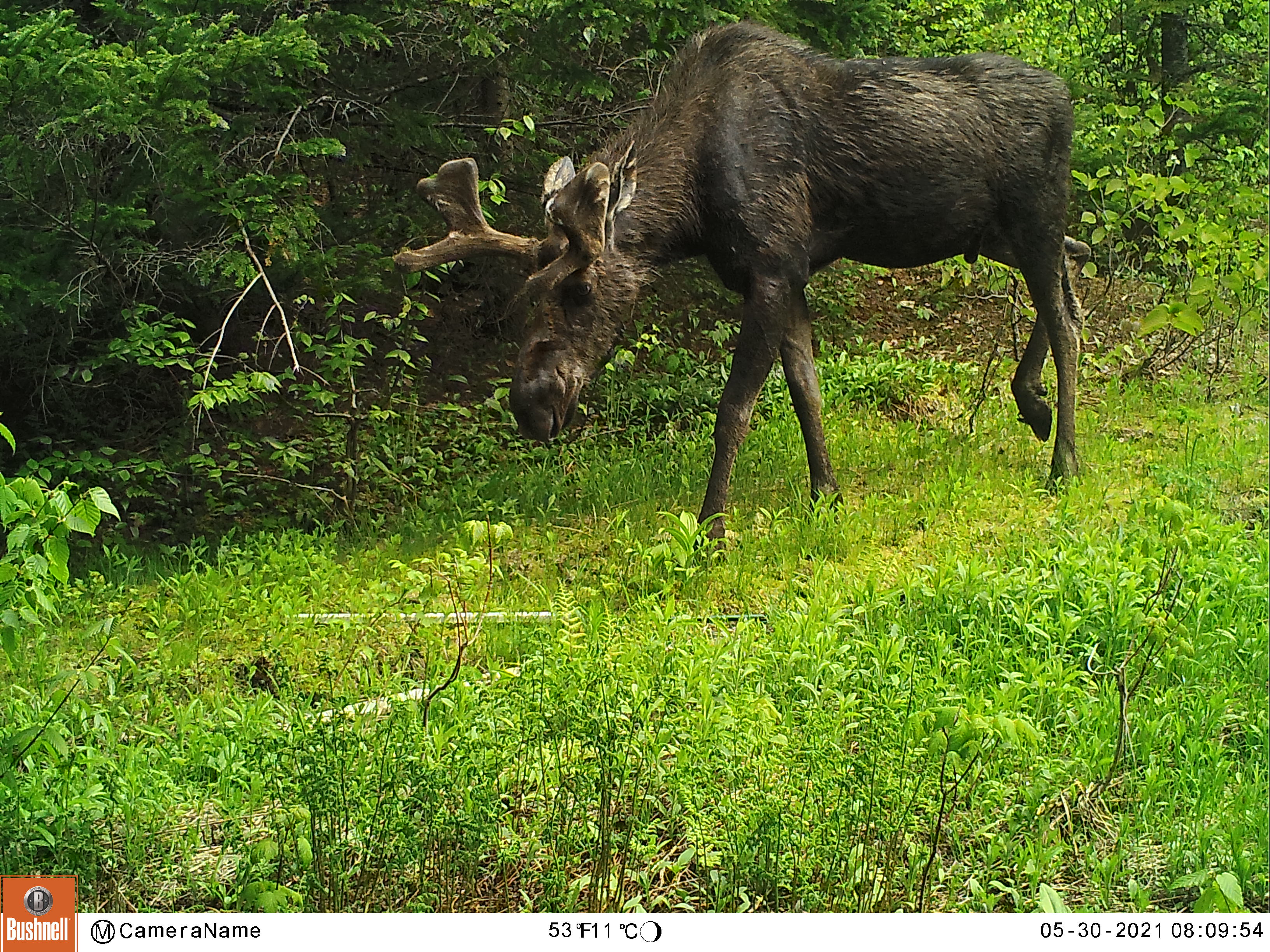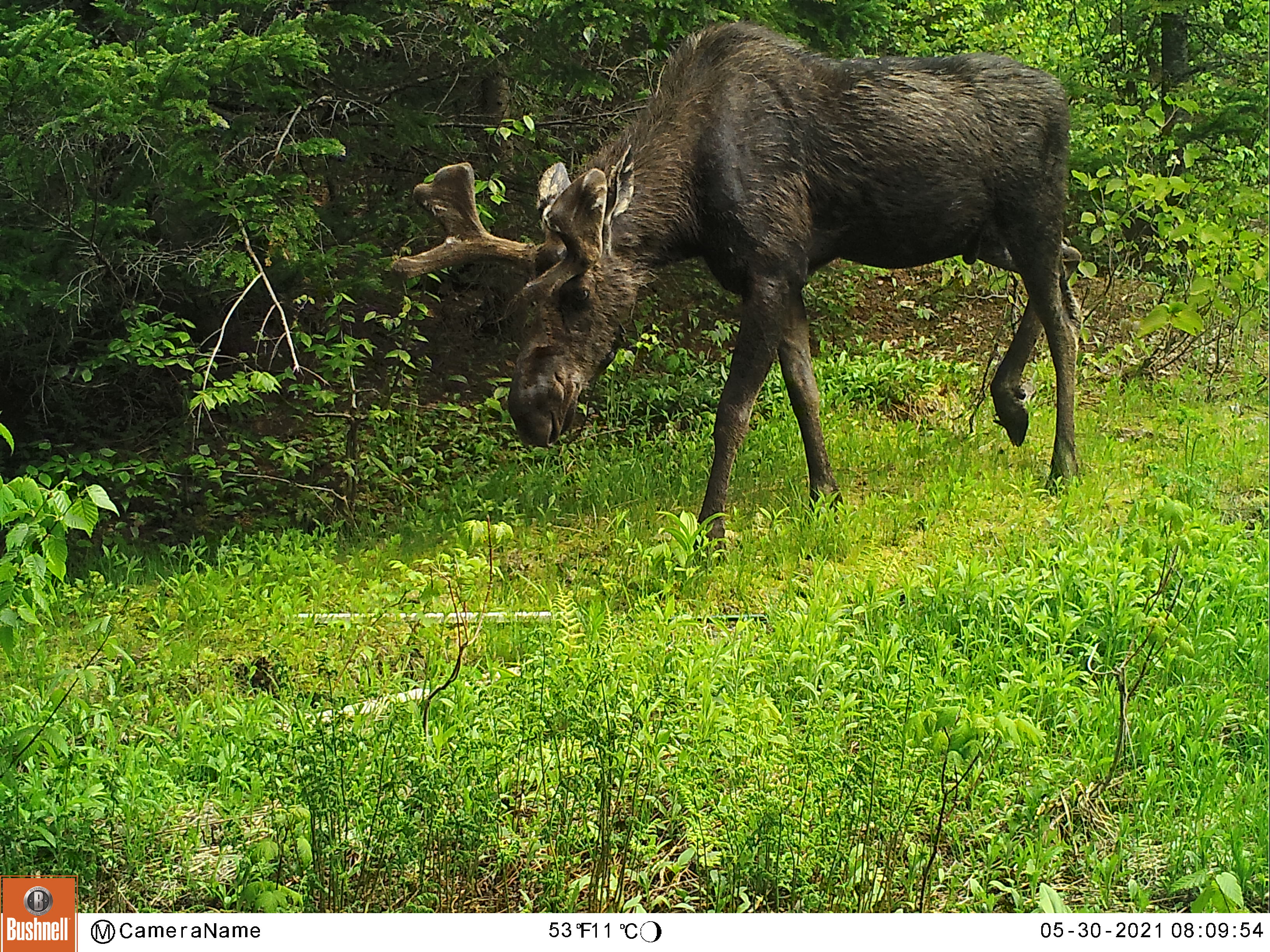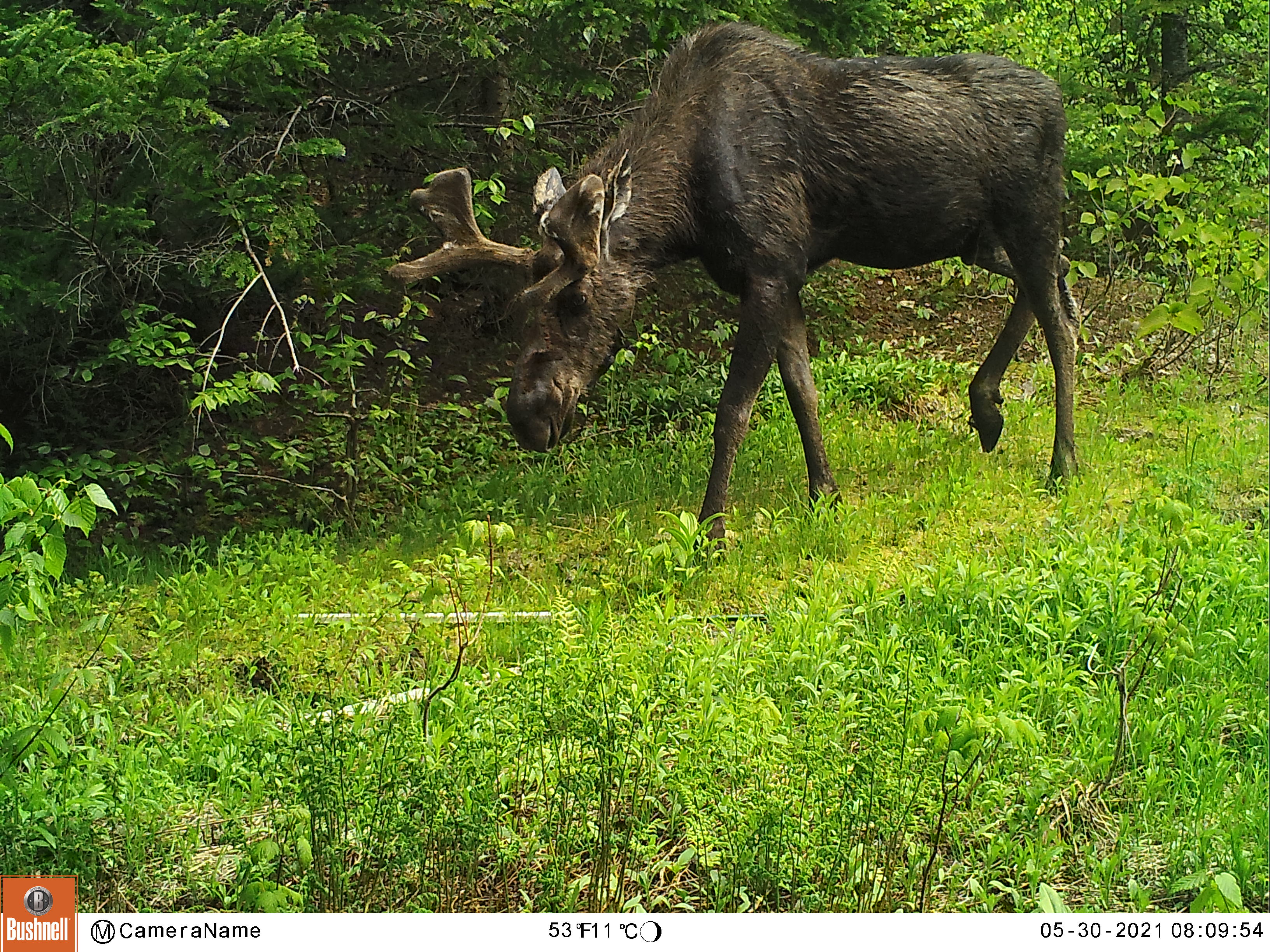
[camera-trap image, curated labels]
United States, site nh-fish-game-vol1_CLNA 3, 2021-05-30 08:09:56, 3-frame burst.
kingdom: Animalia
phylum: Chordata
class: Mammalia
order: Artiodactyla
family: Cervidae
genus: Alces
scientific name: Alces alces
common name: moose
Moose (Alces alces).